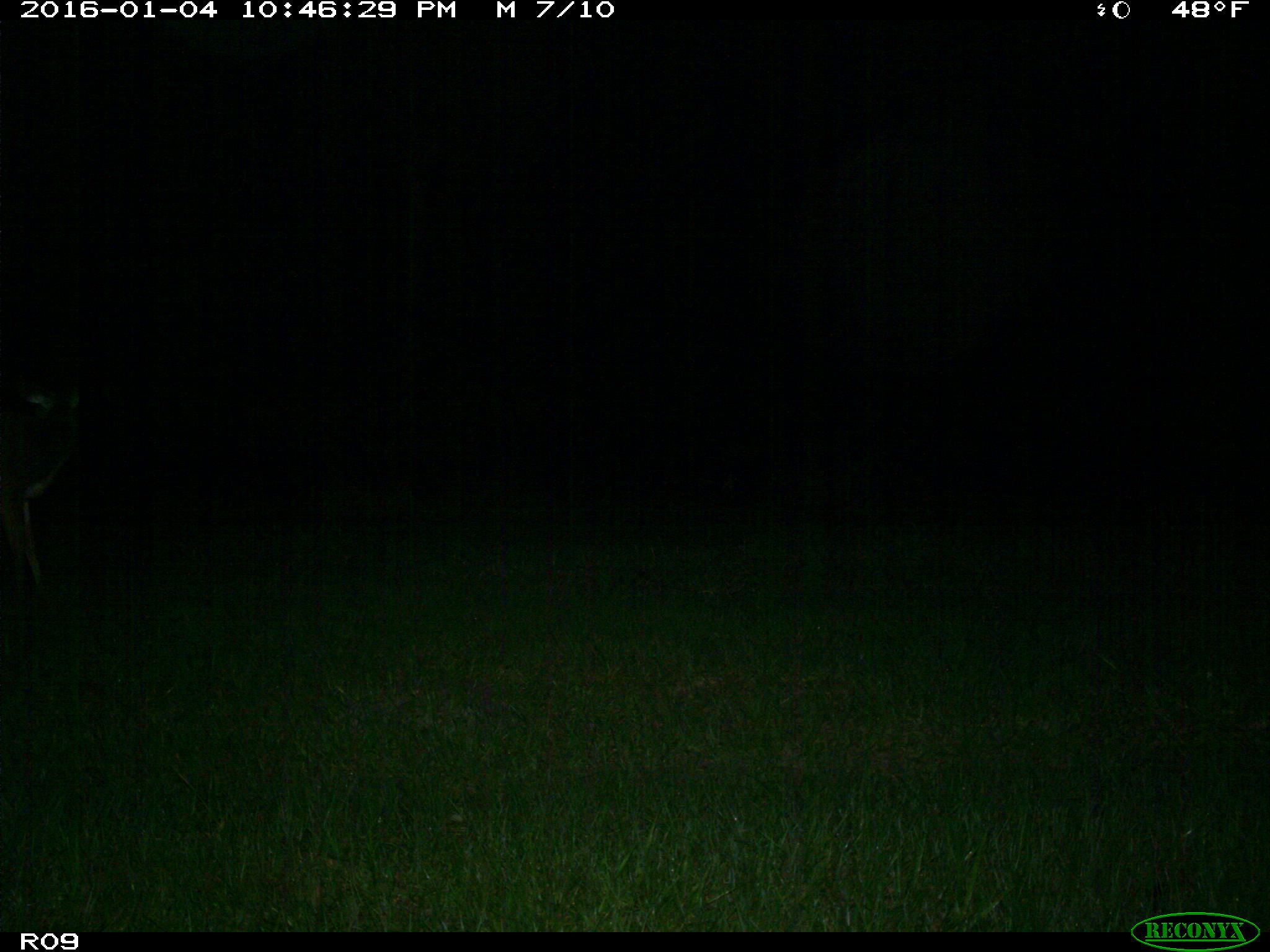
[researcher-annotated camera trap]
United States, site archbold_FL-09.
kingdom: Animalia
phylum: Chordata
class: Mammalia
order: Artiodactyla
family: Cervidae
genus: Odocoileus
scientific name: Odocoileus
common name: deer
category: unidentified deer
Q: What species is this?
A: Unidentified deer (deer) (Odocoileus).